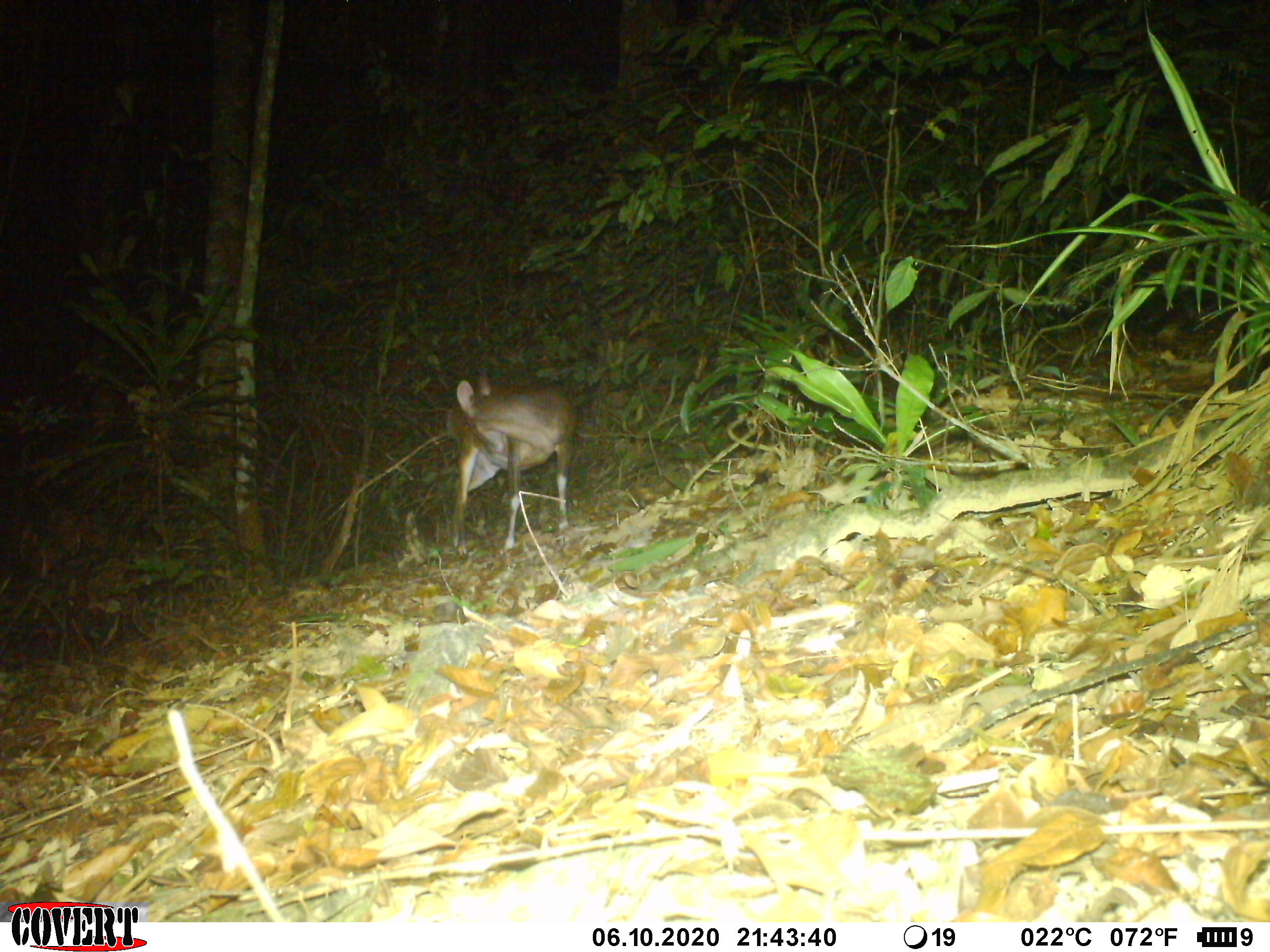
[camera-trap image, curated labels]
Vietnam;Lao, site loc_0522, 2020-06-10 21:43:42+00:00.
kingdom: Animalia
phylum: Chordata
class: Mammalia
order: Artiodactyla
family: Cervidae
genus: Muntiacus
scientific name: Muntiacus vuquangensis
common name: large-antlered muntjac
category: large antlered muntjac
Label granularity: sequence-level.